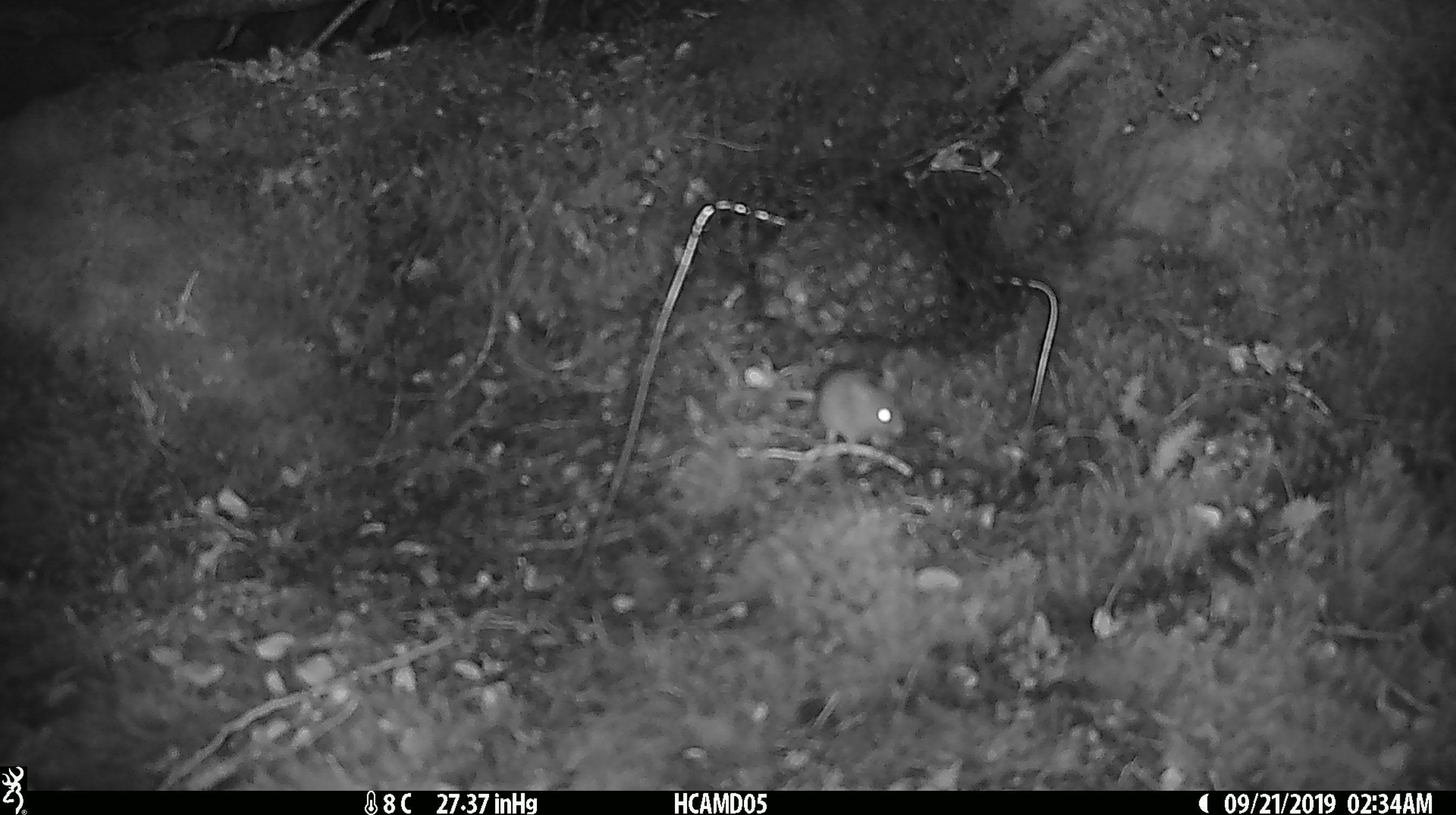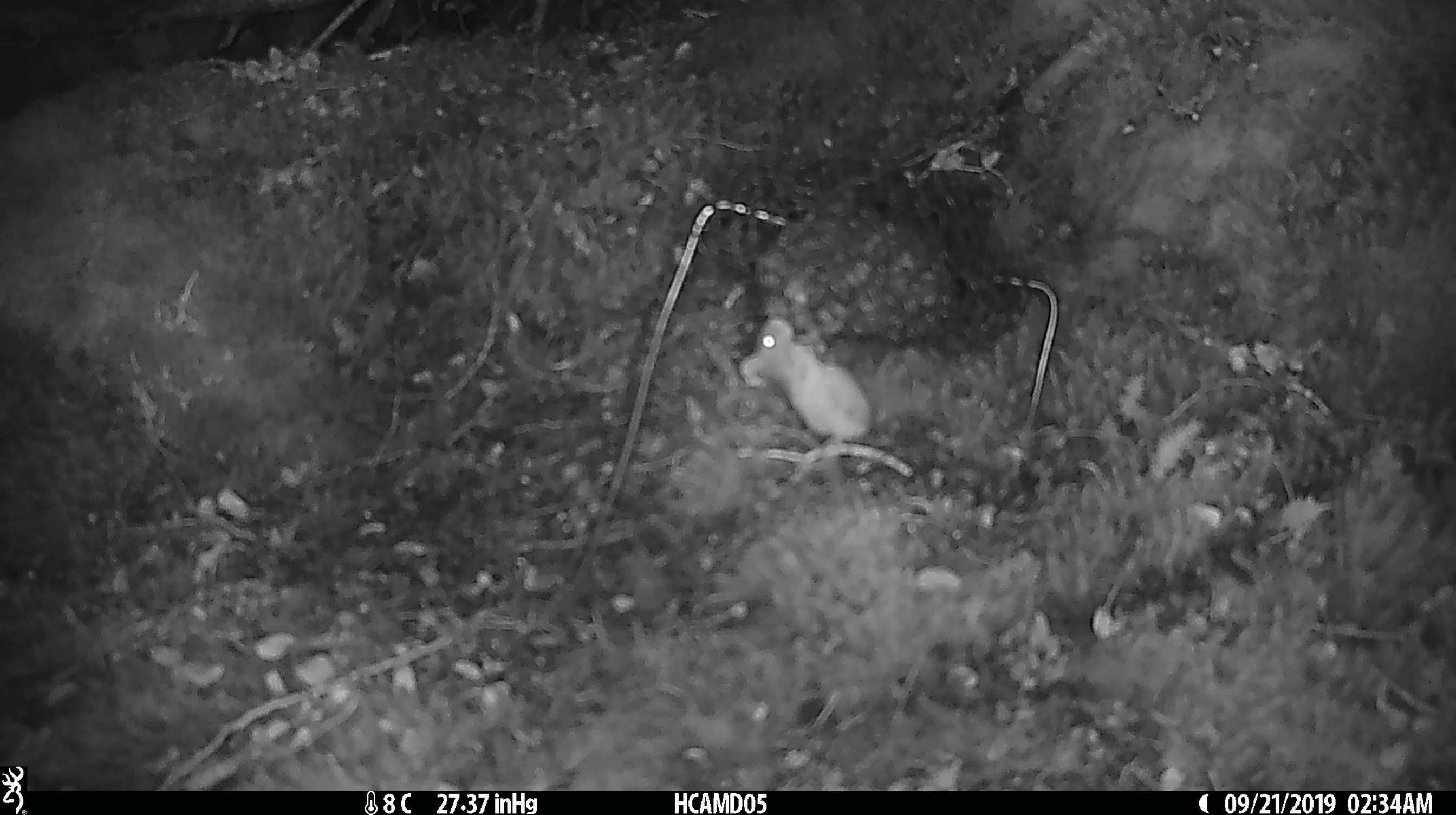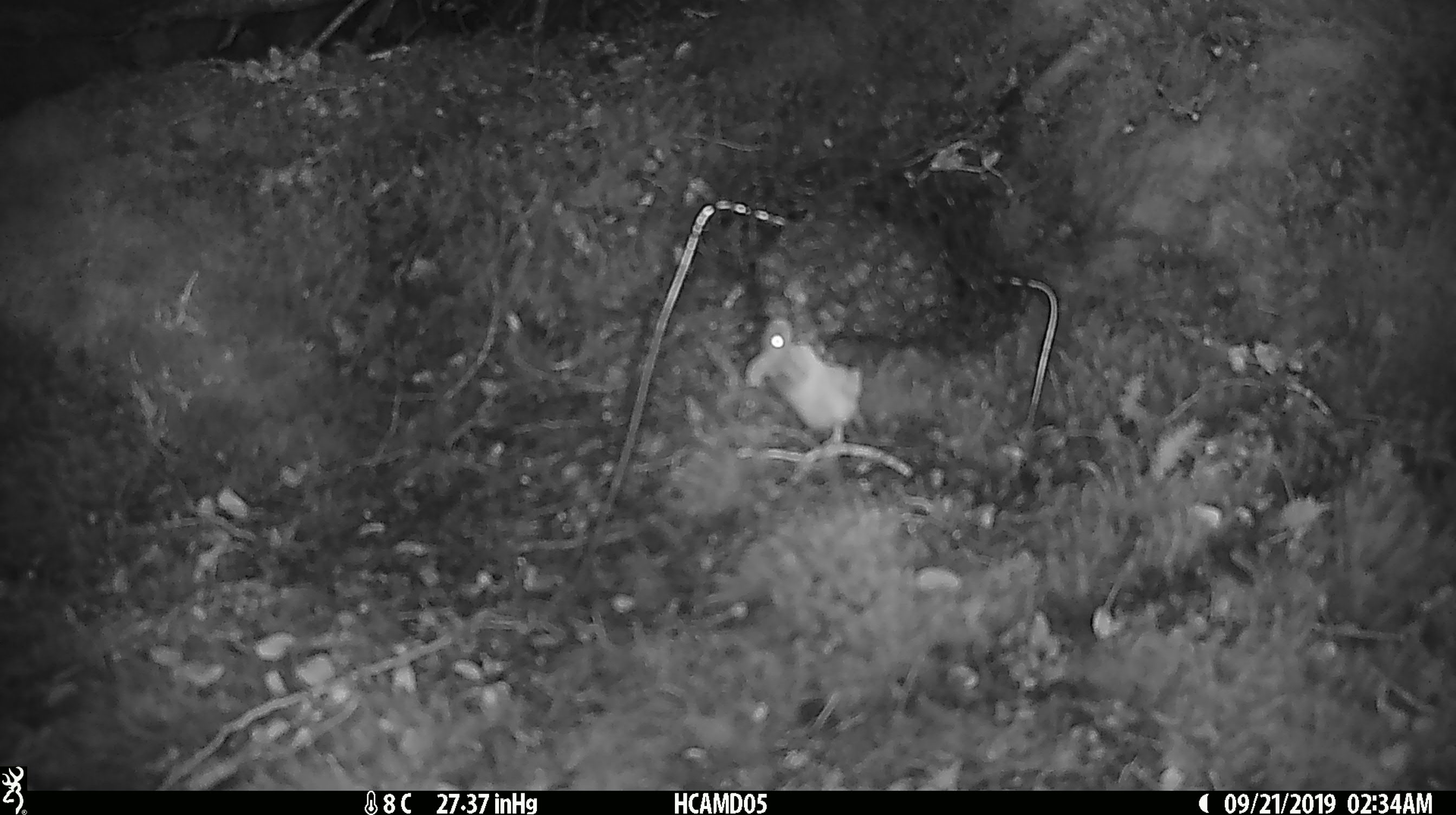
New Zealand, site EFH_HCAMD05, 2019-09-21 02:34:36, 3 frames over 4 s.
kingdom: Animalia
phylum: Chordata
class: Mammalia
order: Rodentia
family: Muridae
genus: Mus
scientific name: Mus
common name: mouse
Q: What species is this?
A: Mouse (Mus).